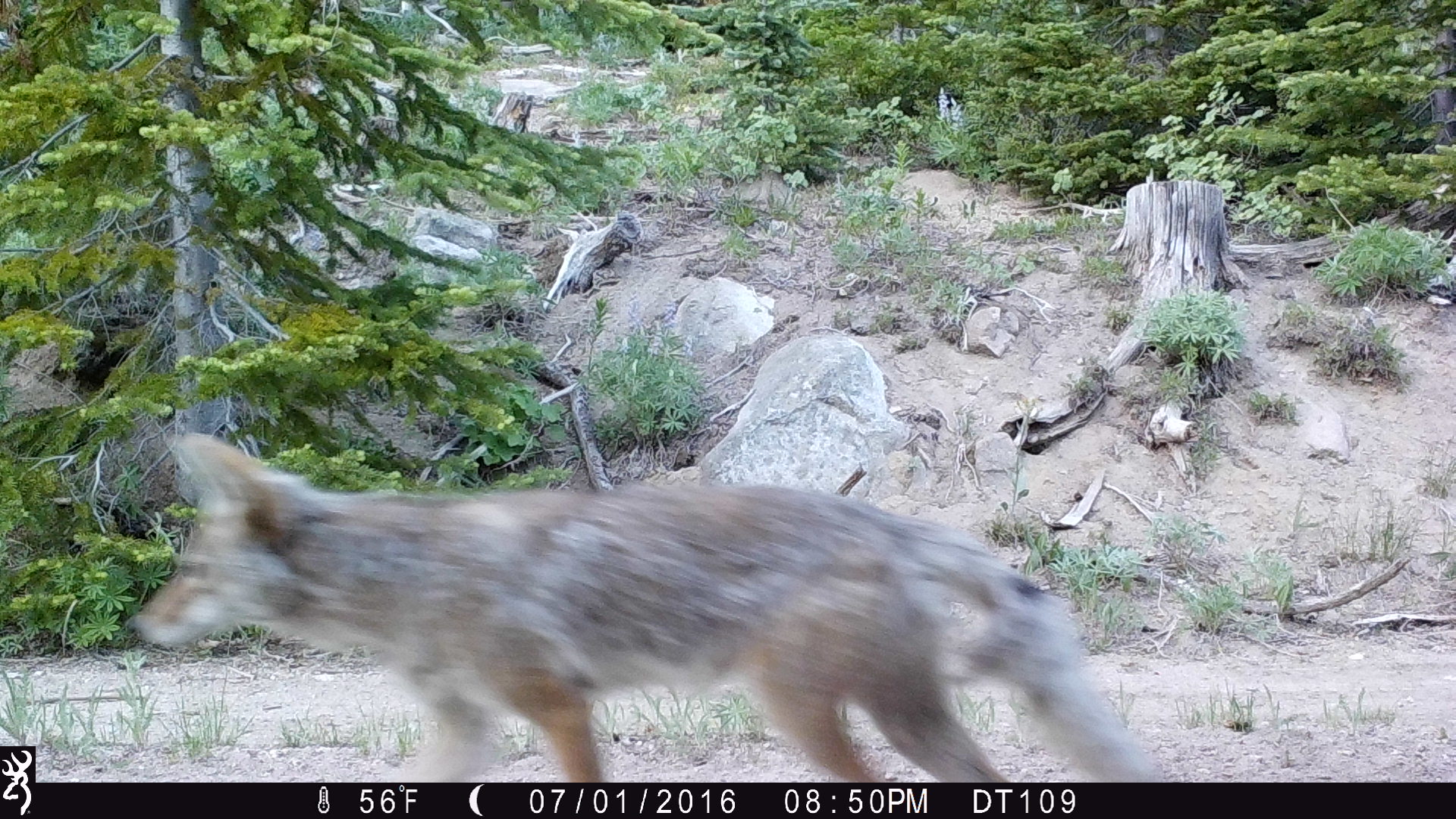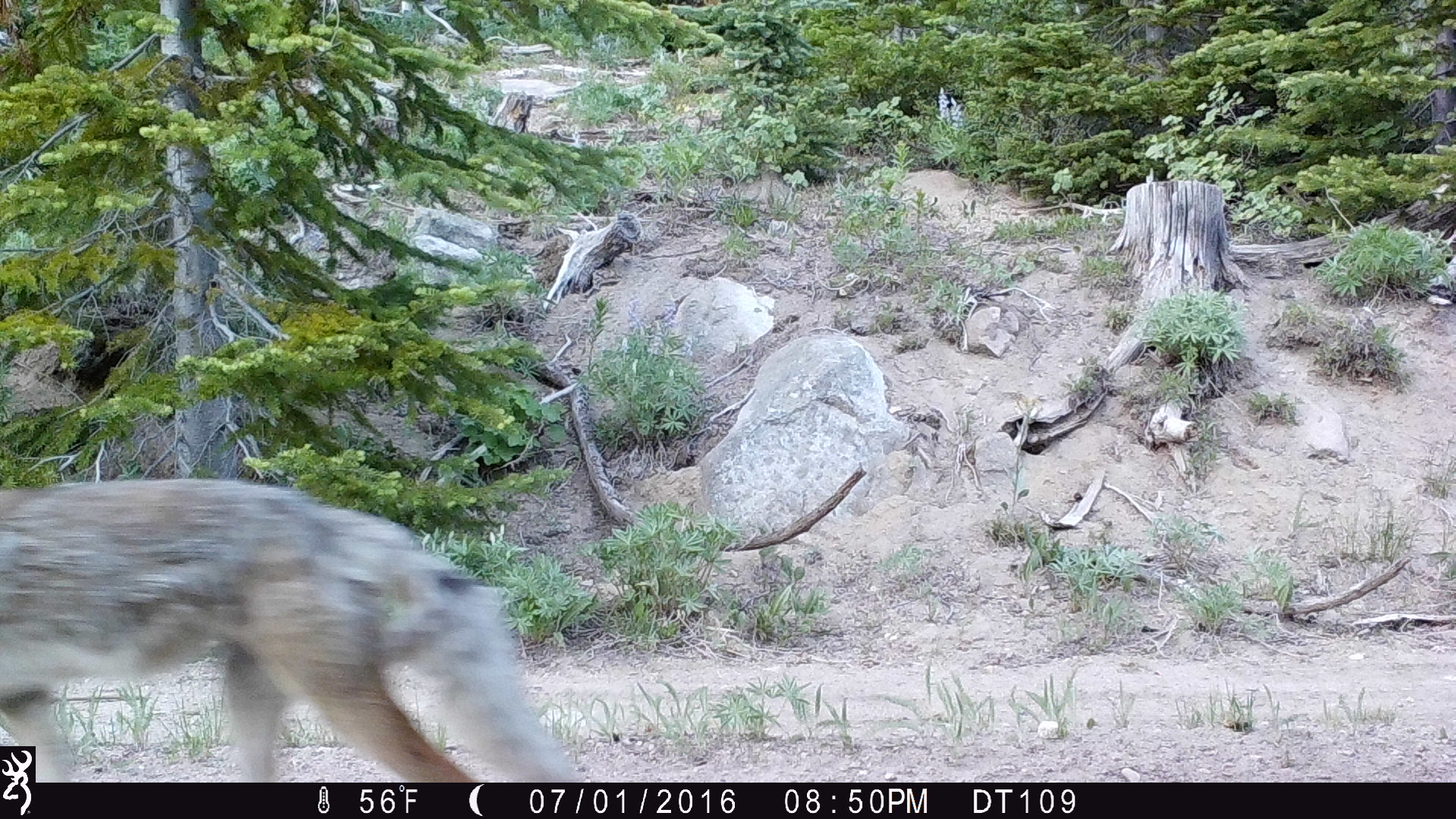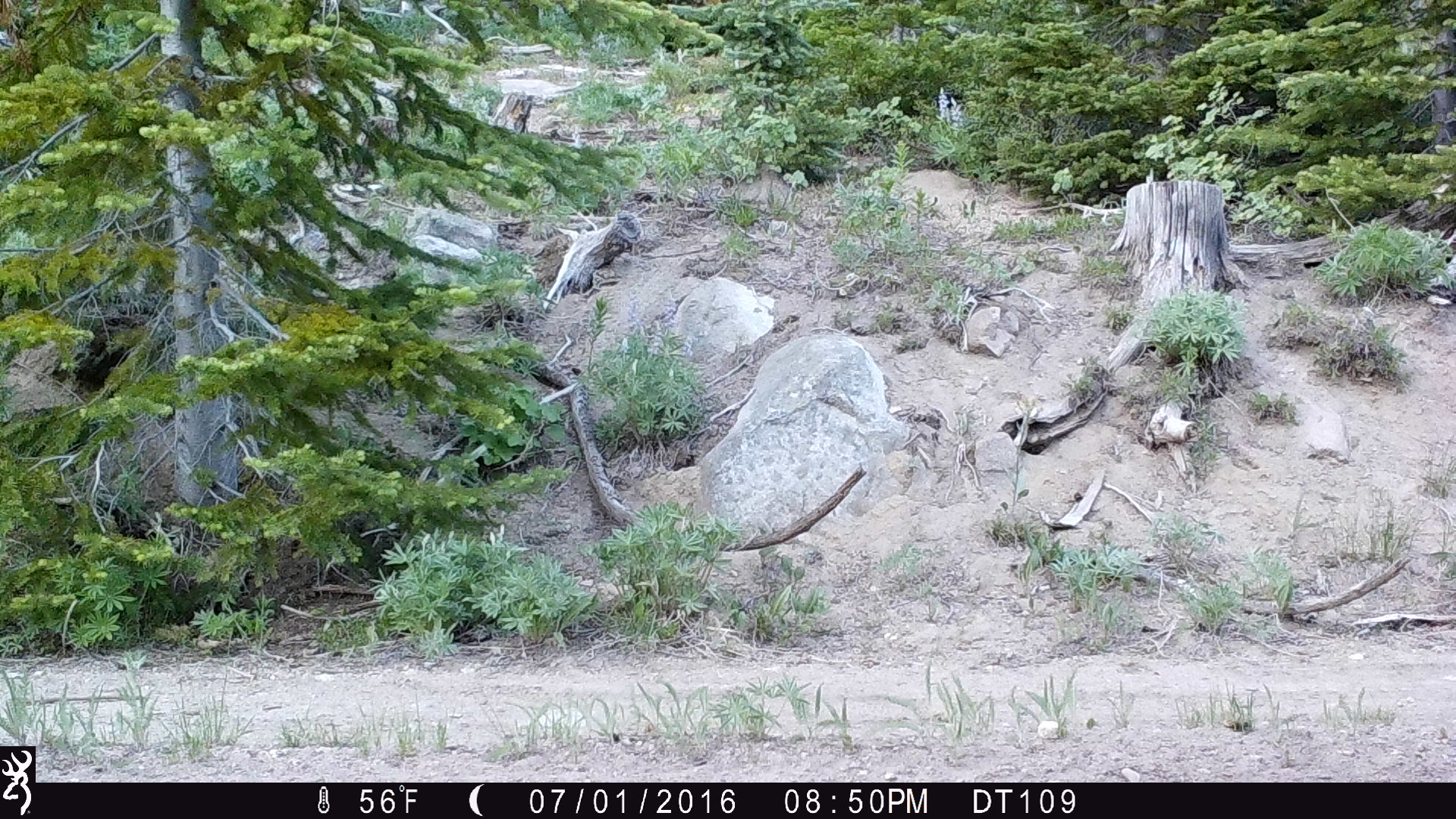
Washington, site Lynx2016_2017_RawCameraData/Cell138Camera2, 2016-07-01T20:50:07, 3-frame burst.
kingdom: Animalia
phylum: Chordata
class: Mammalia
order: Carnivora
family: Canidae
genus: Canis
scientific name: Canis latrans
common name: coyote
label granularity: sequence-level